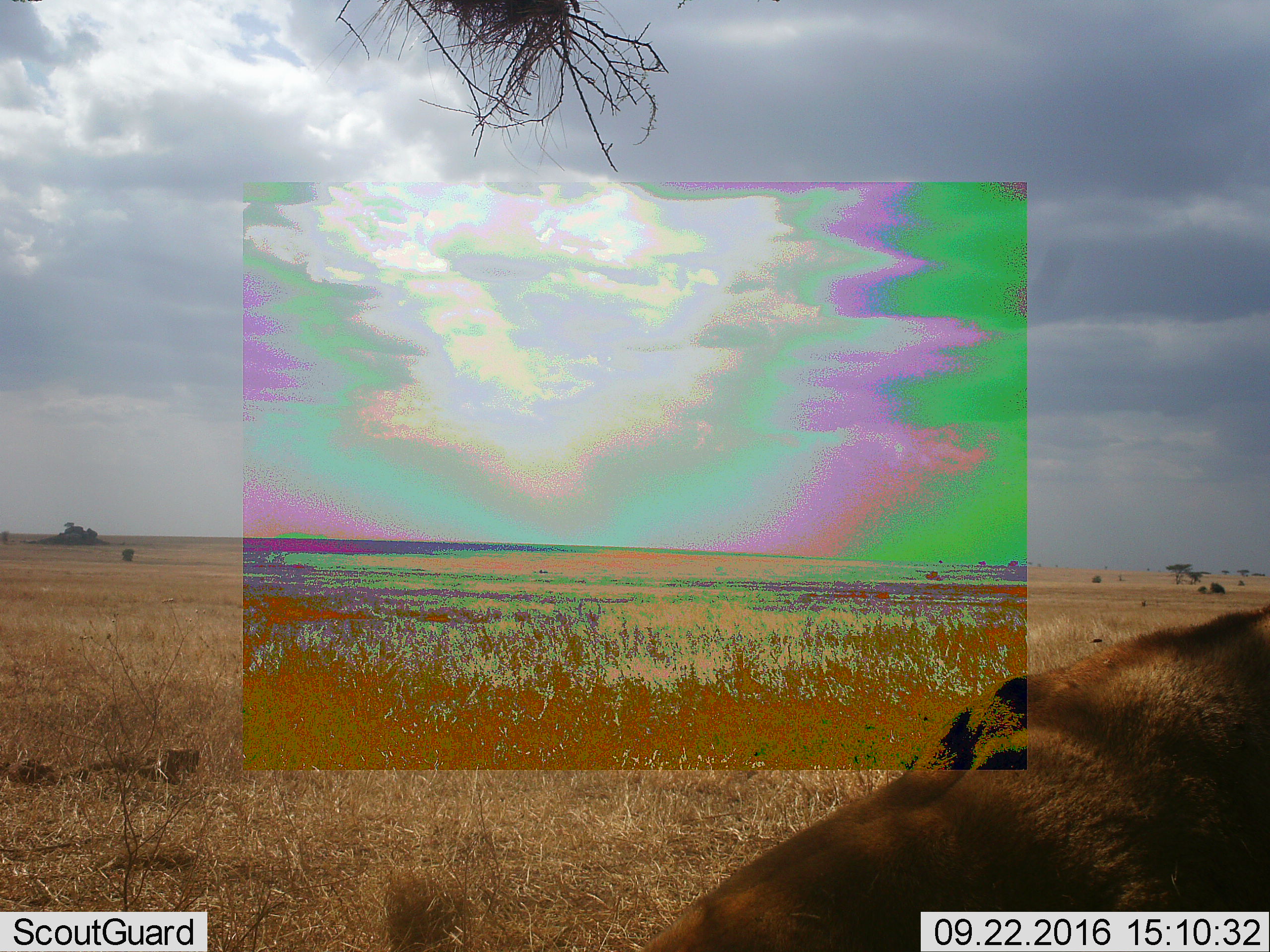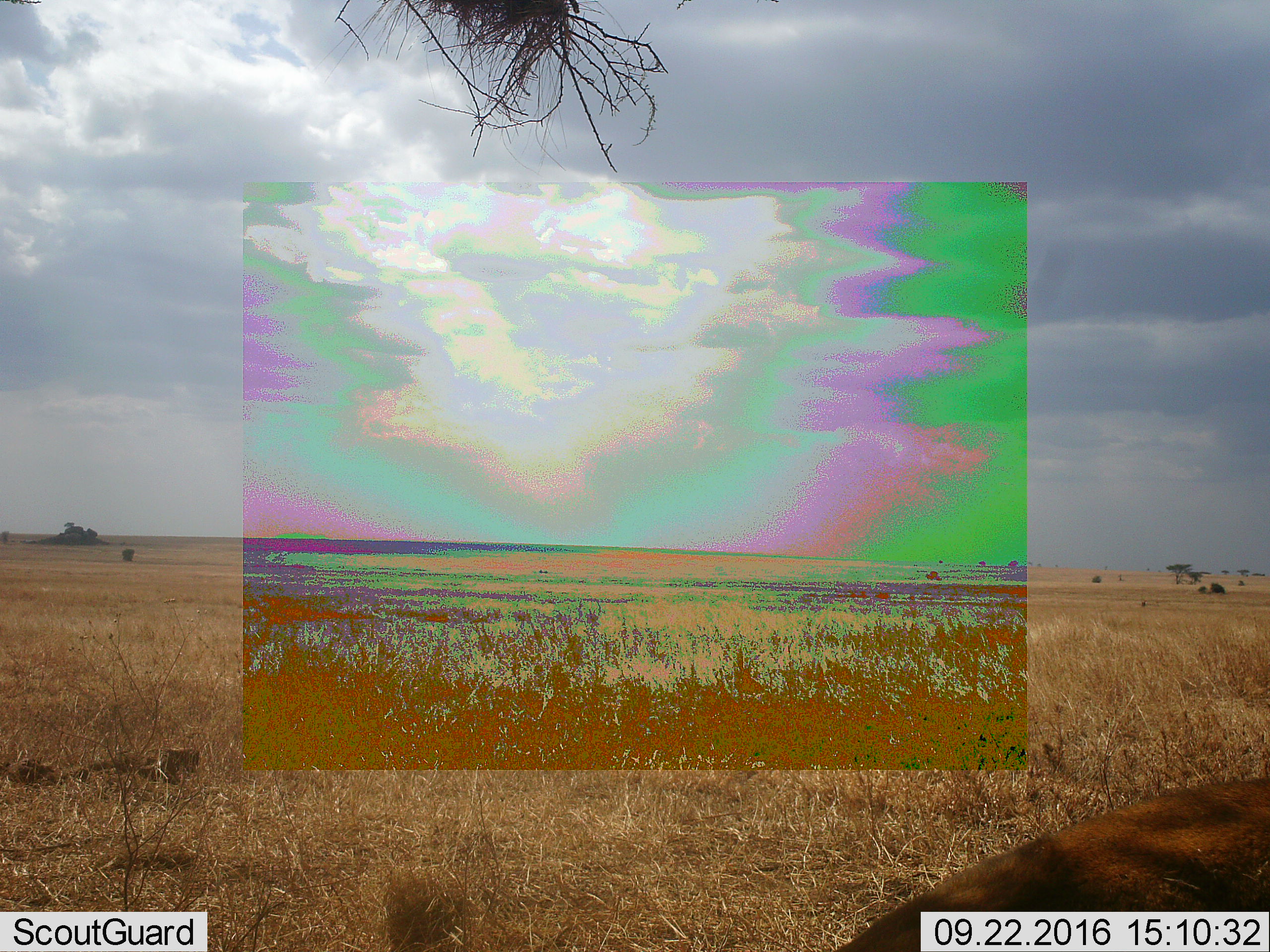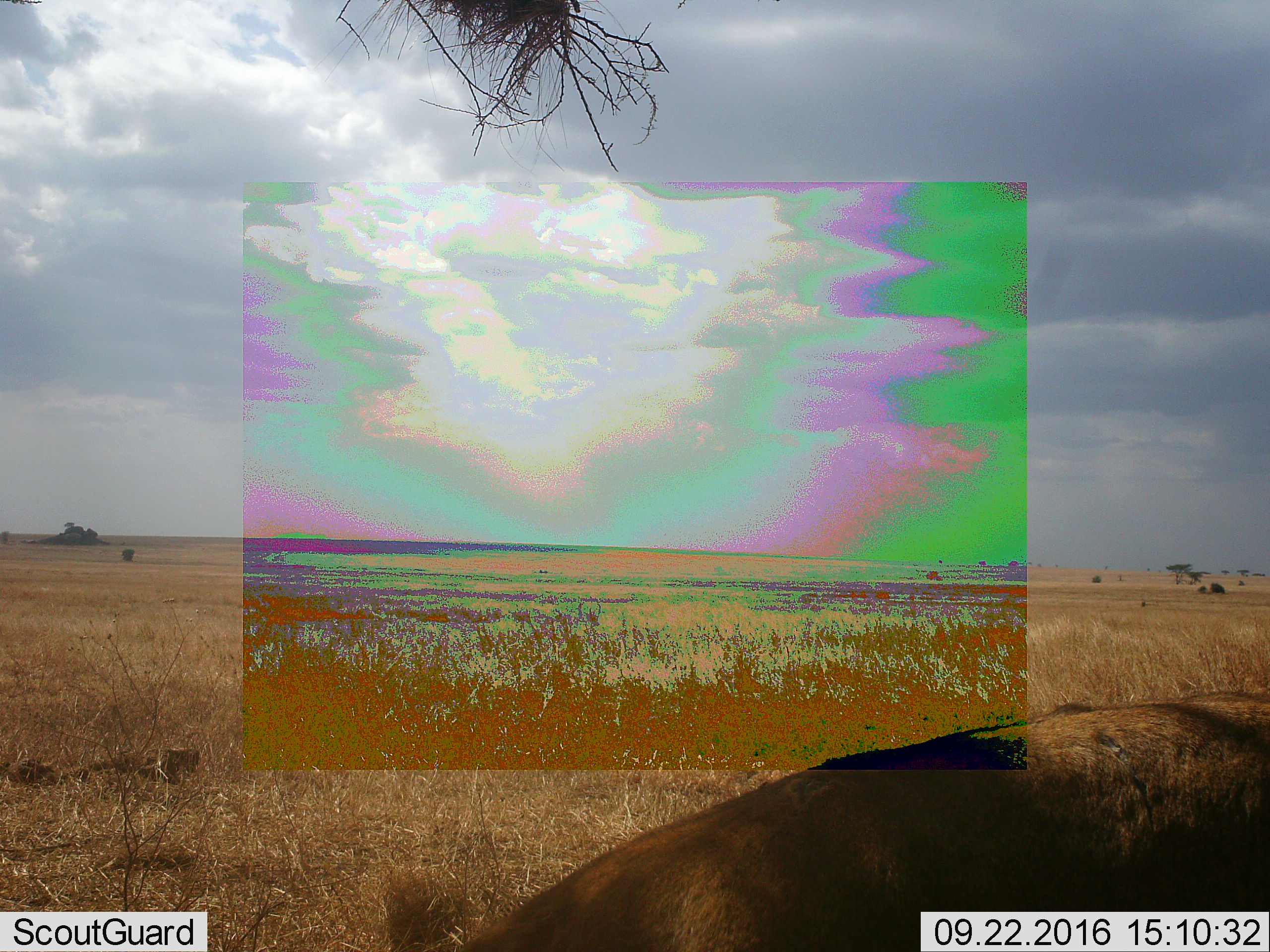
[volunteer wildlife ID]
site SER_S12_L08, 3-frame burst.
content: unidentified animal